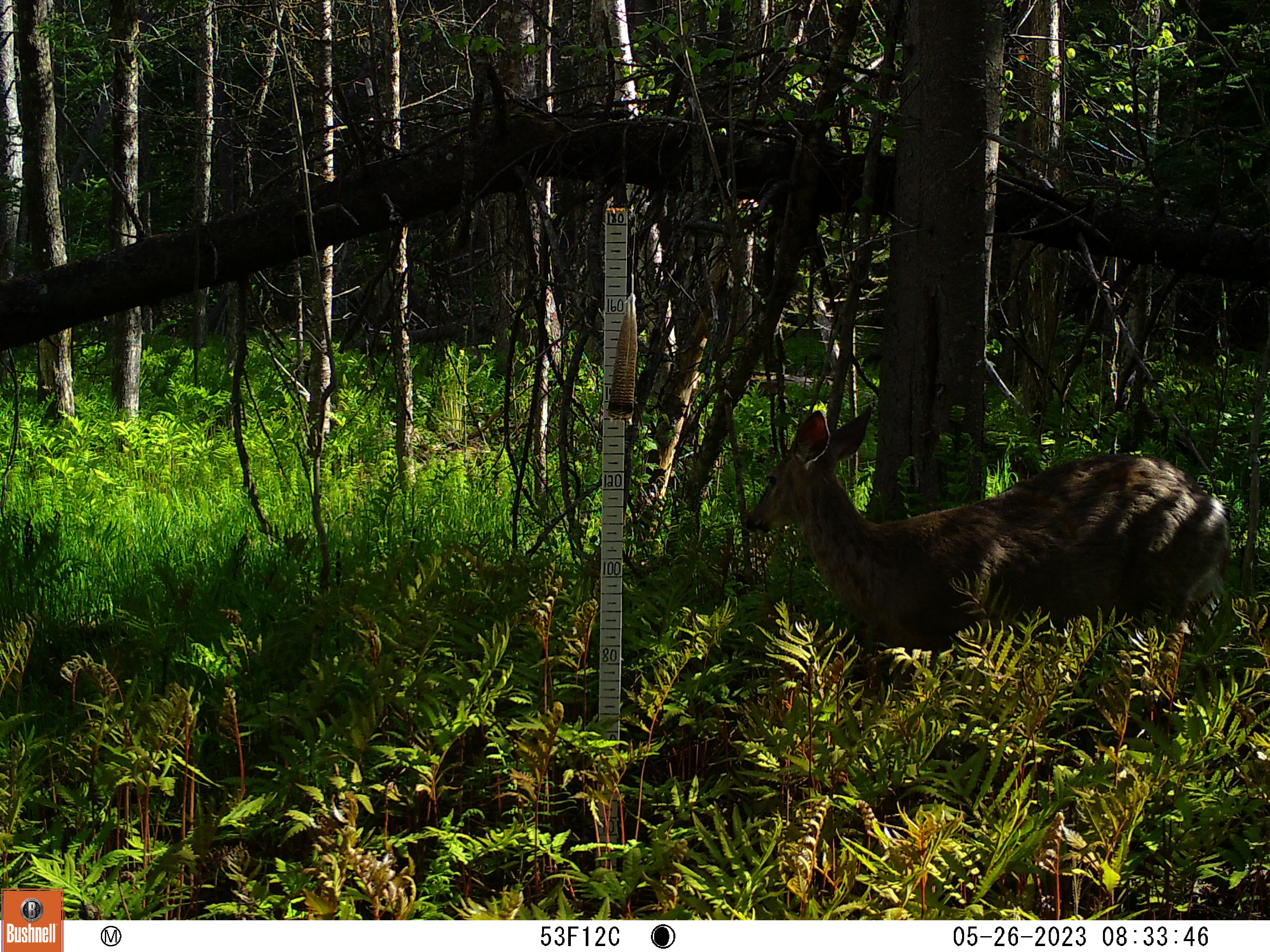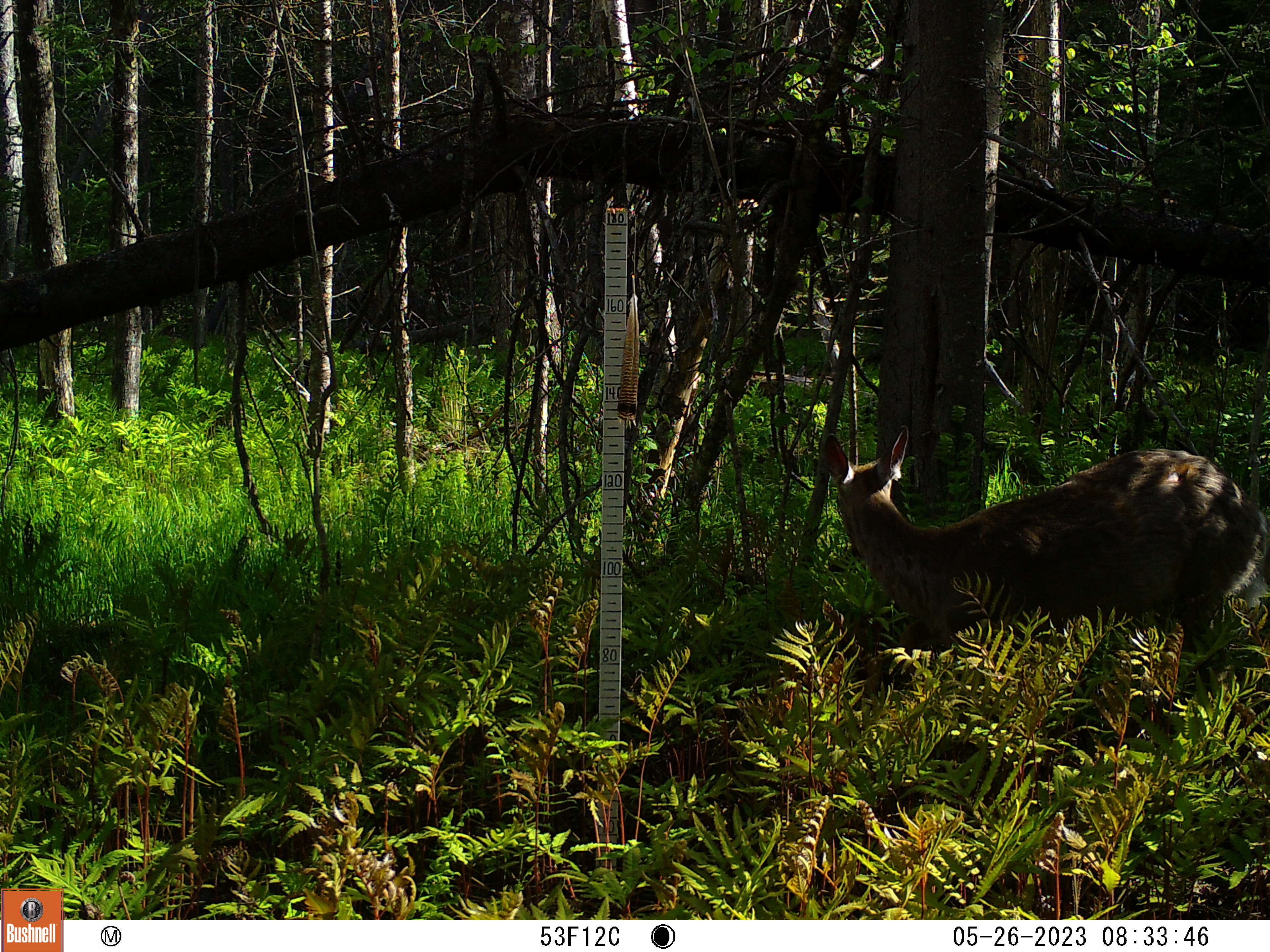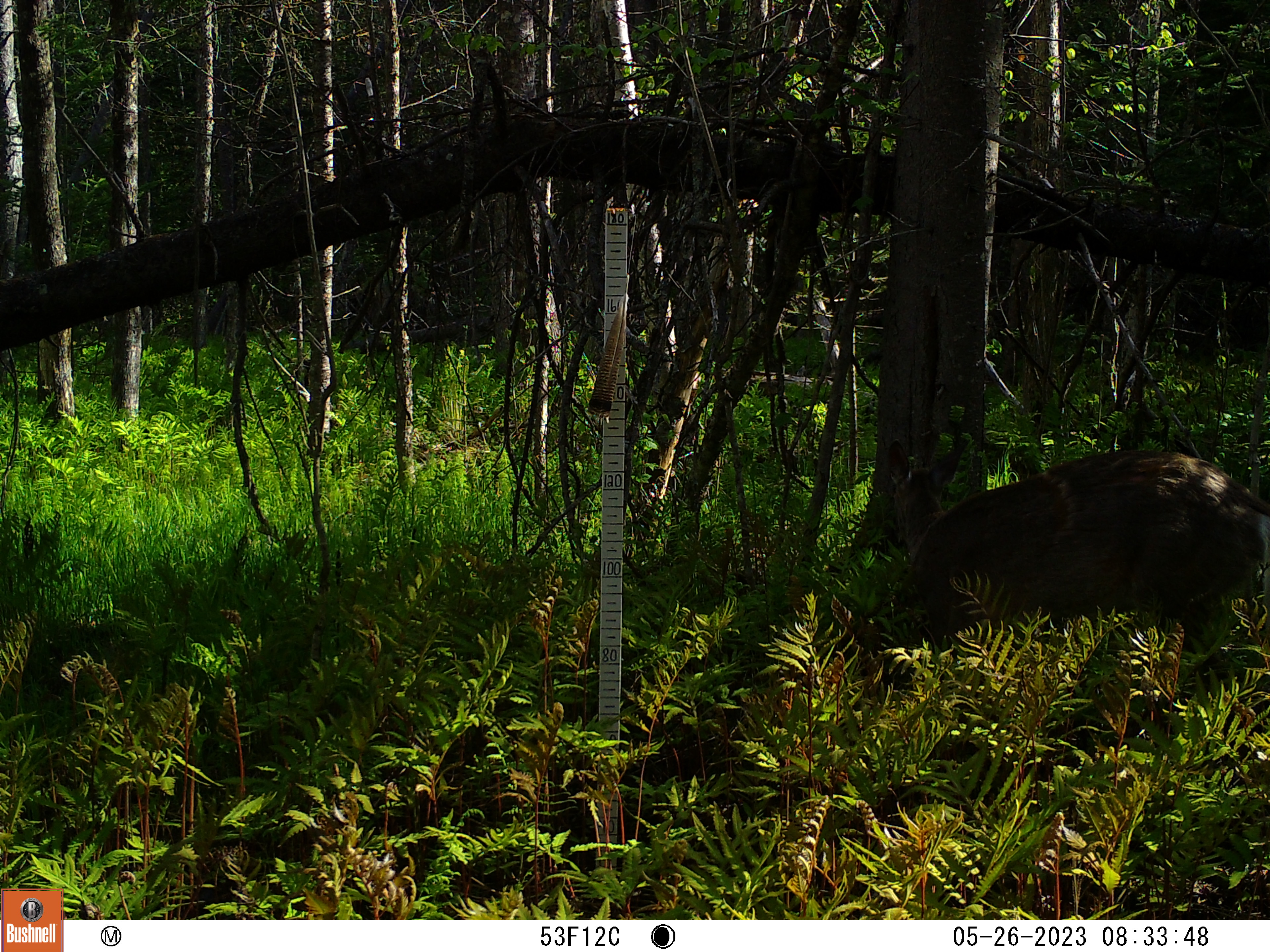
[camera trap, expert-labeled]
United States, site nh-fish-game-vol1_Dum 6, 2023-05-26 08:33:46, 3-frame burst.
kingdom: Animalia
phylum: Chordata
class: Mammalia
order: Artiodactyla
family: Cervidae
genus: Odocoileus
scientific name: Odocoileus virginianus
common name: white-tailed deer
White-tailed deer (Odocoileus virginianus).